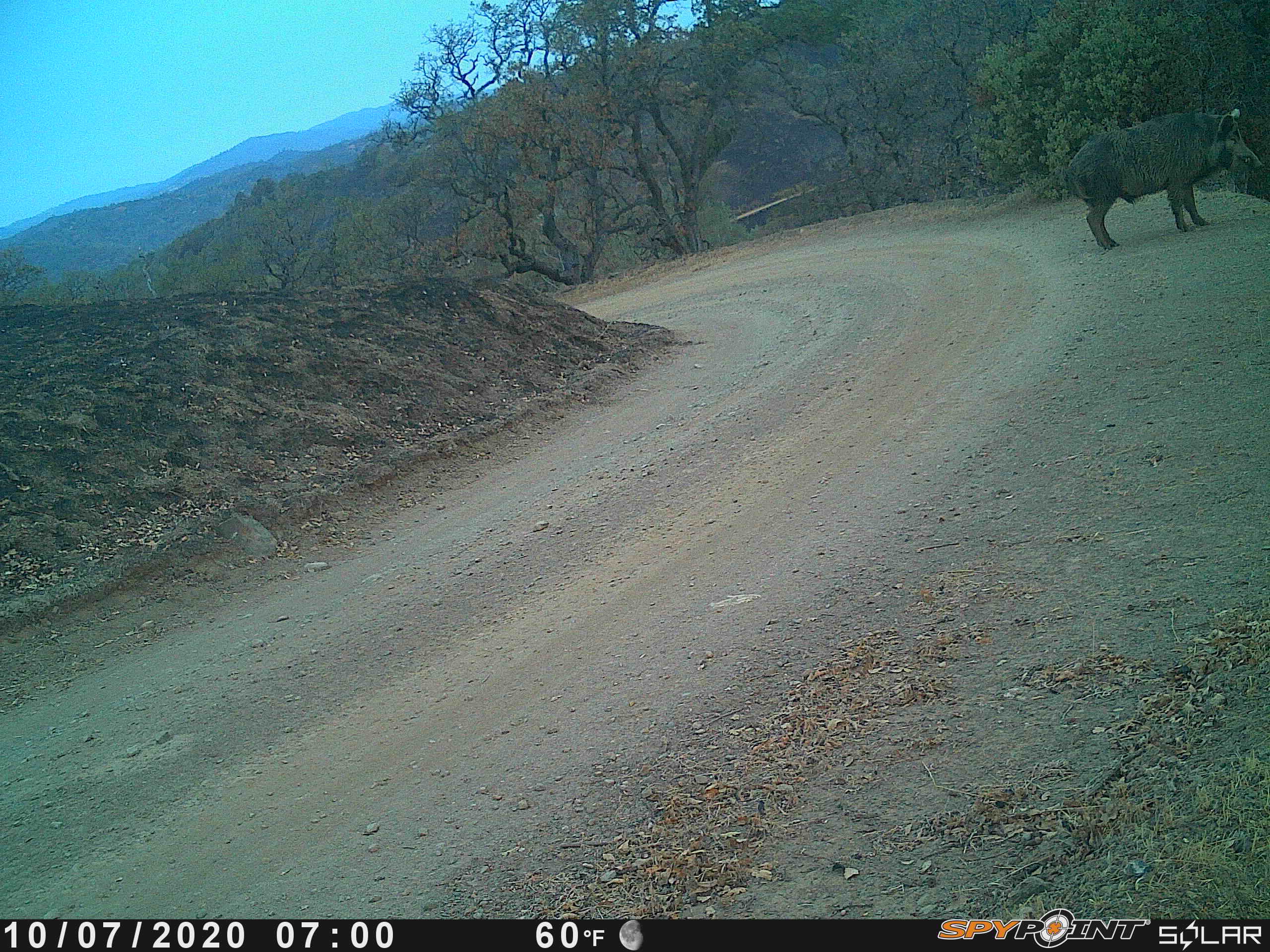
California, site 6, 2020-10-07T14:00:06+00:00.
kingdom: Animalia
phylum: Chordata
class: Mammalia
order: Artiodactyla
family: Suidae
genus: Sus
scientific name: Sus scrofa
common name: wild boar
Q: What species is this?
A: Wild boar (Sus scrofa).